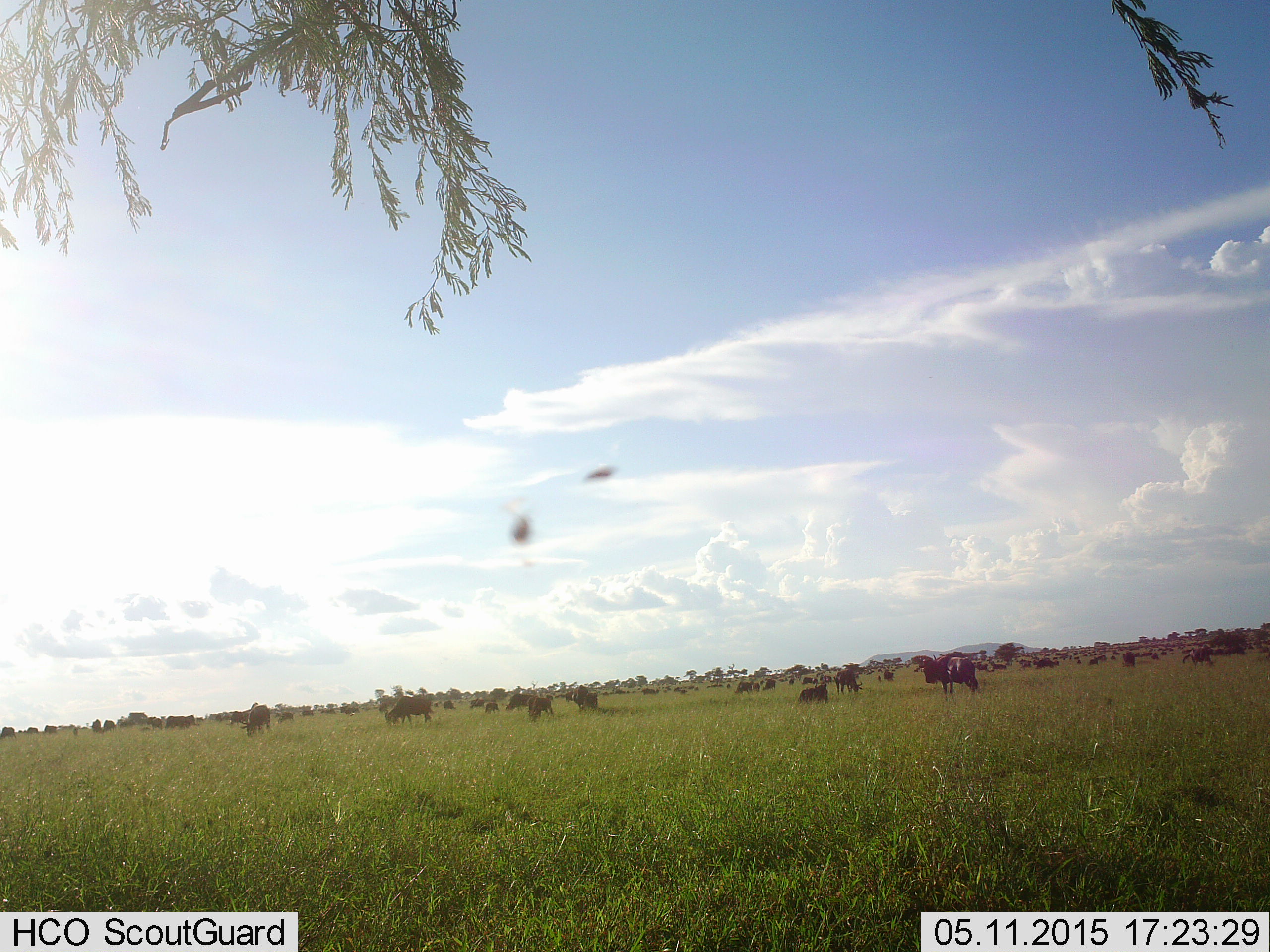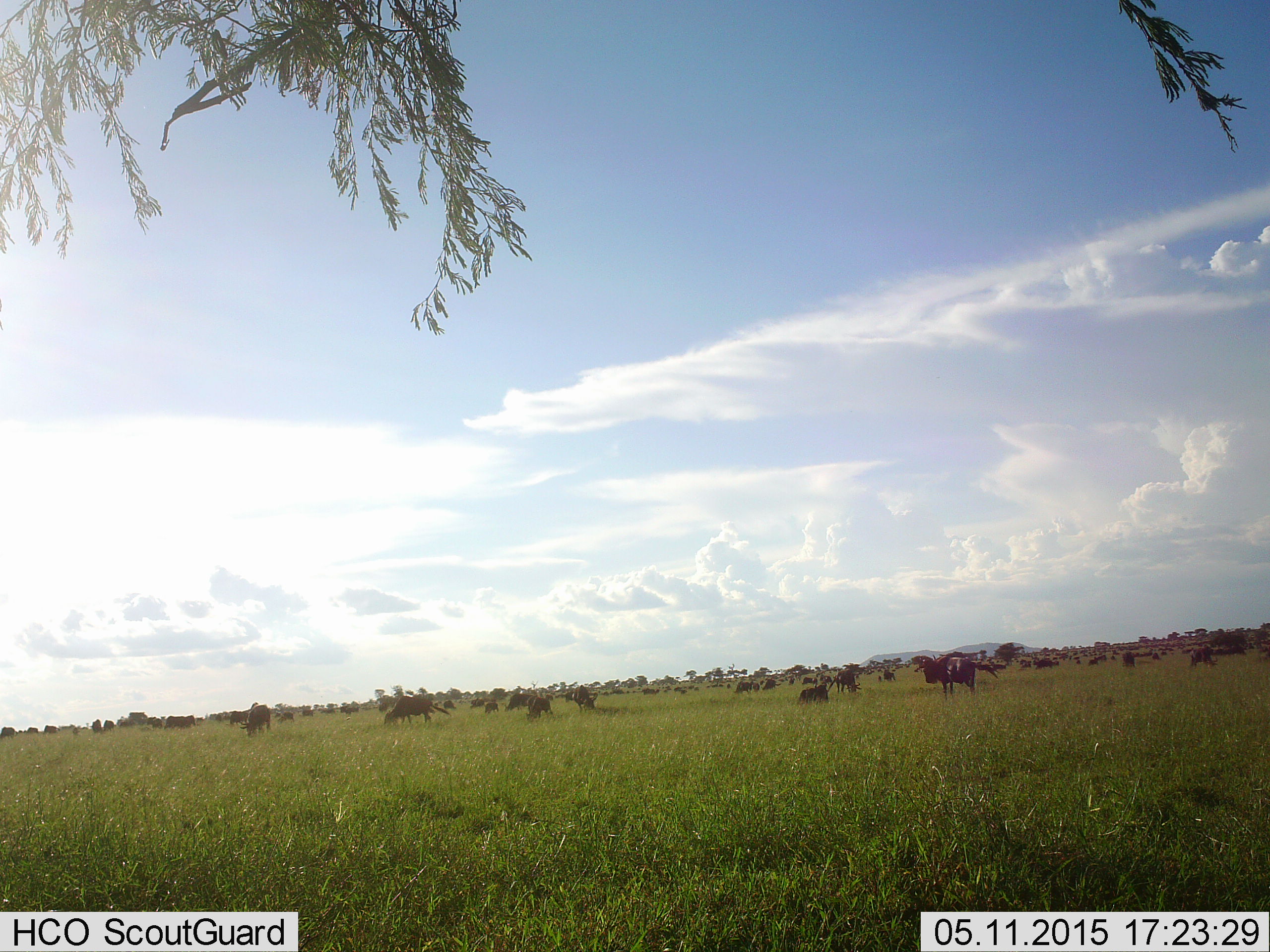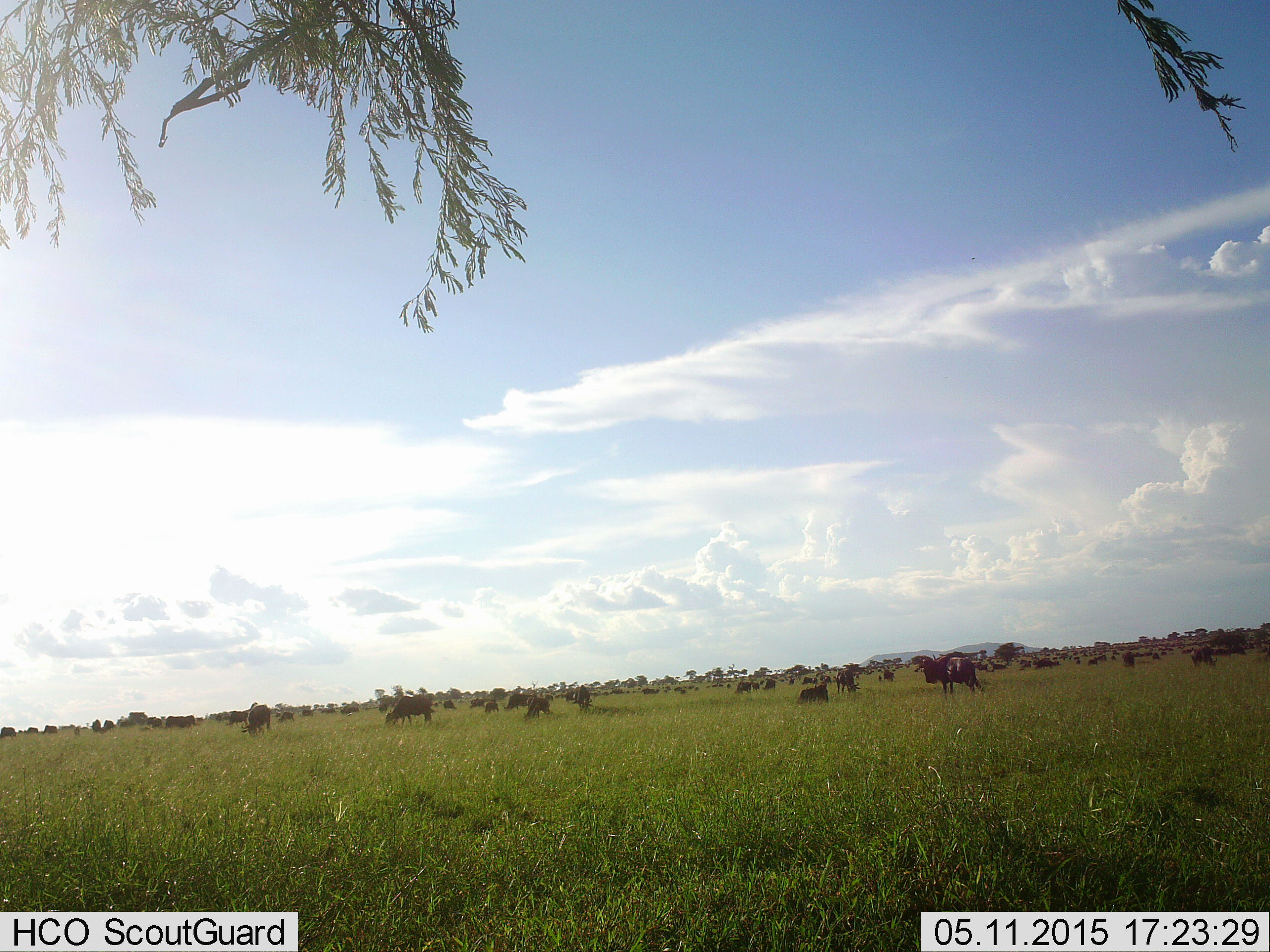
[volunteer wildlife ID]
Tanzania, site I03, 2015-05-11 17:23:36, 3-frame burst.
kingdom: Animalia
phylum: Chordata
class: Mammalia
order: Artiodactyla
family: Bovidae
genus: Connochaetes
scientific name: Connochaetes taurinus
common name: blue wildebeest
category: wildebeest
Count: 11-50.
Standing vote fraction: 46%.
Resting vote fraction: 38%.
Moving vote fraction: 23%.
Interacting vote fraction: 8%.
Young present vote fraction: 0%.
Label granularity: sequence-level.